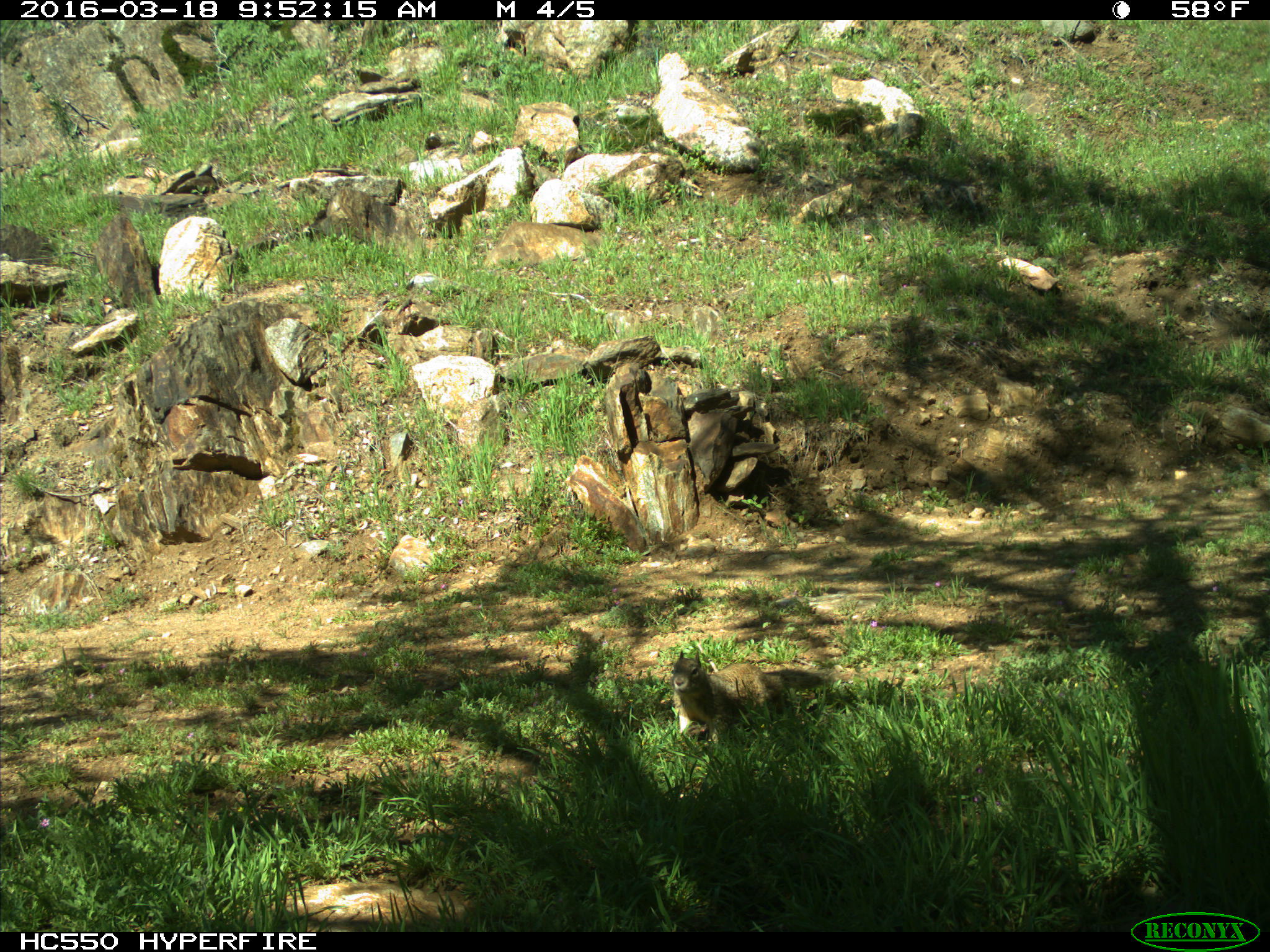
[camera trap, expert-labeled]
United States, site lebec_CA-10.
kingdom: Animalia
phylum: Chordata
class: Mammalia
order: Rodentia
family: Sciuridae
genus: Otospermophilus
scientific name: Otospermophilus beecheyi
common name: california ground squirrel